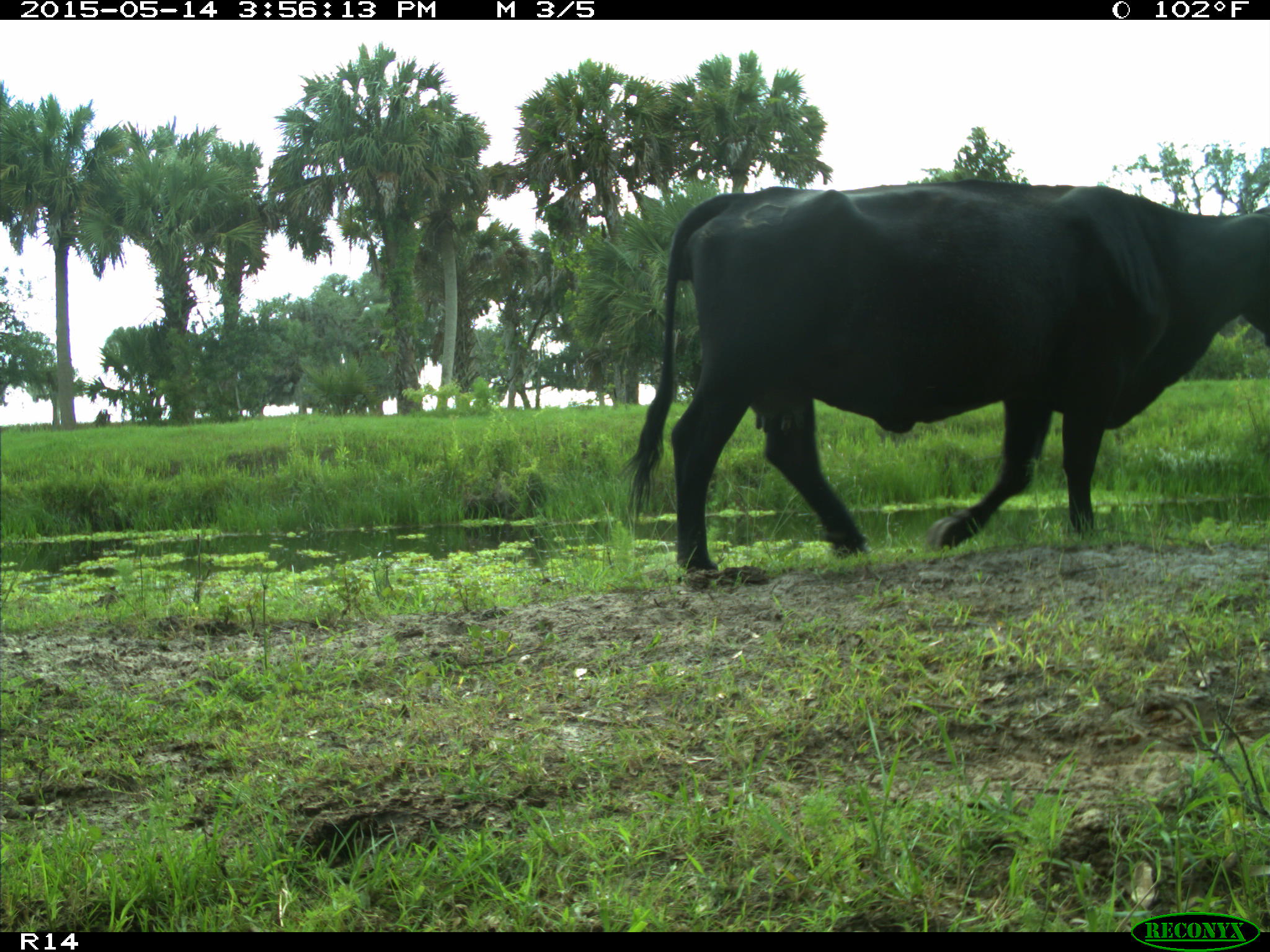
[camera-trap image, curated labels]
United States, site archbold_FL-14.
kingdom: Animalia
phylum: Chordata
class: Mammalia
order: Artiodactyla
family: Bovidae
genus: Bos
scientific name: Bos taurus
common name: domestic cow